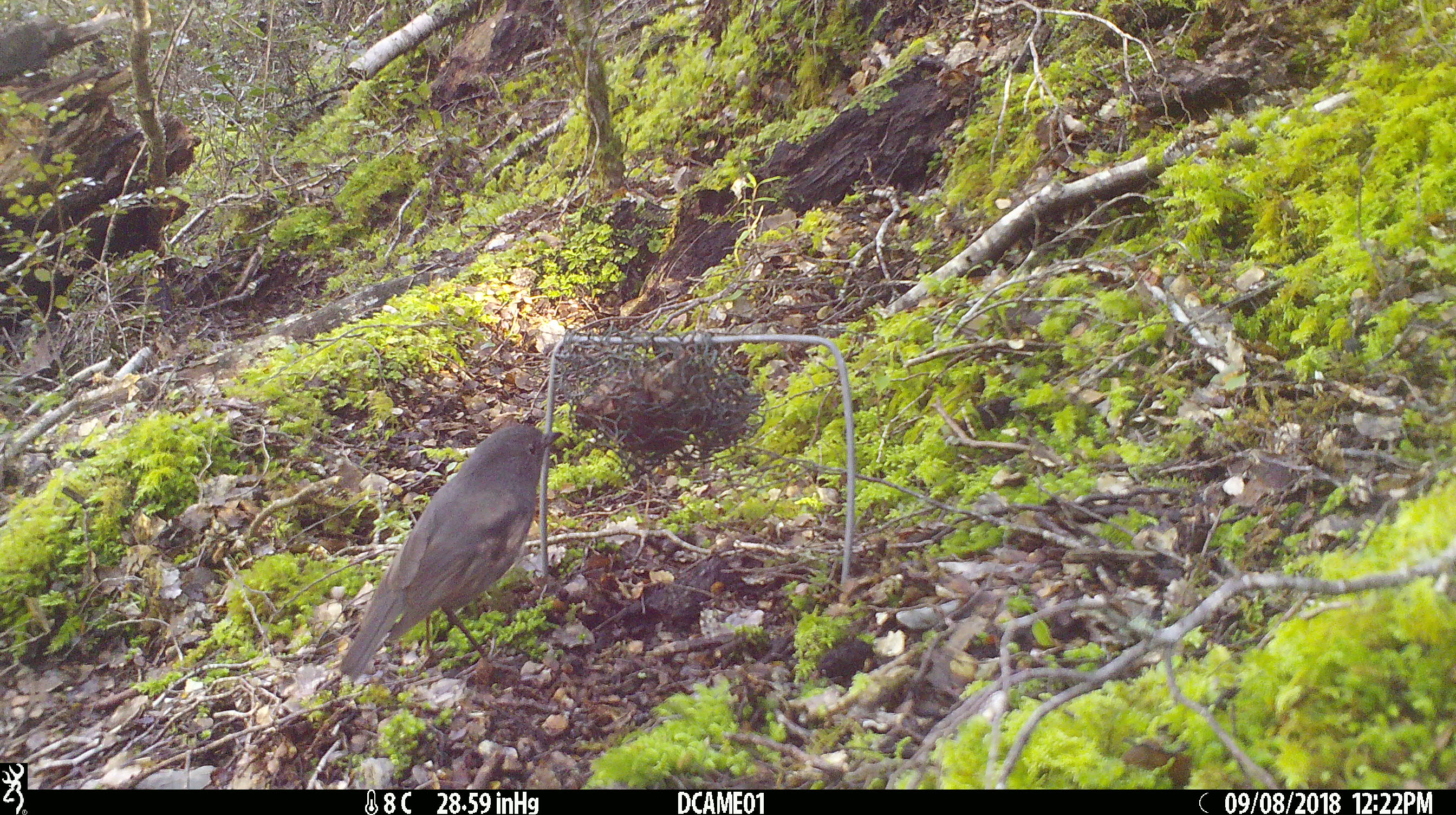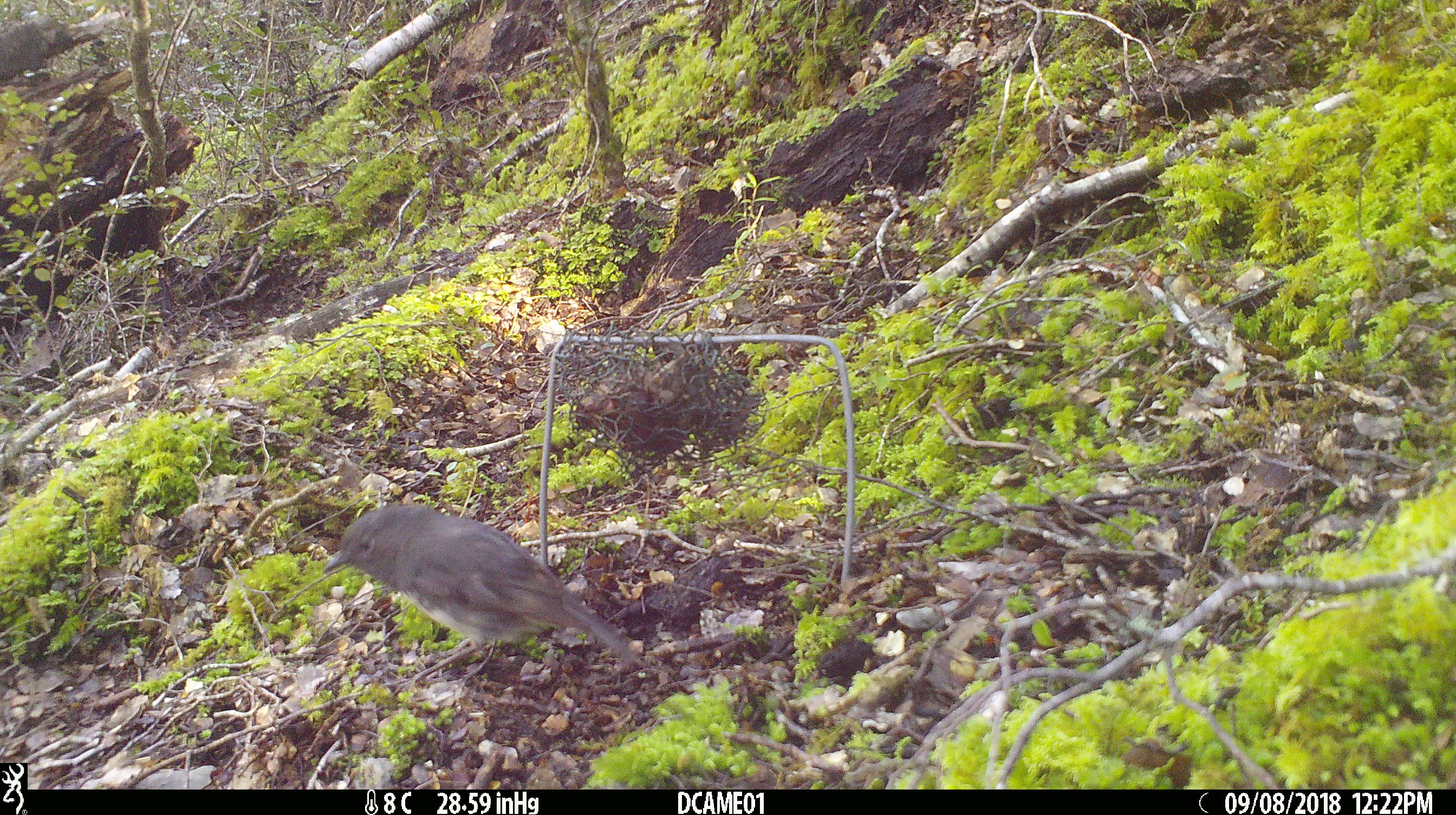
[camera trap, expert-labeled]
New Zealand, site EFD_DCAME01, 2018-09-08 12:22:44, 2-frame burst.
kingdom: Animalia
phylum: Chordata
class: Aves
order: Passeriformes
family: Petroicidae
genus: Petroica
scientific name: Petroica australis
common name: new zealand robin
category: robin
Robin (new zealand robin) (Petroica australis).